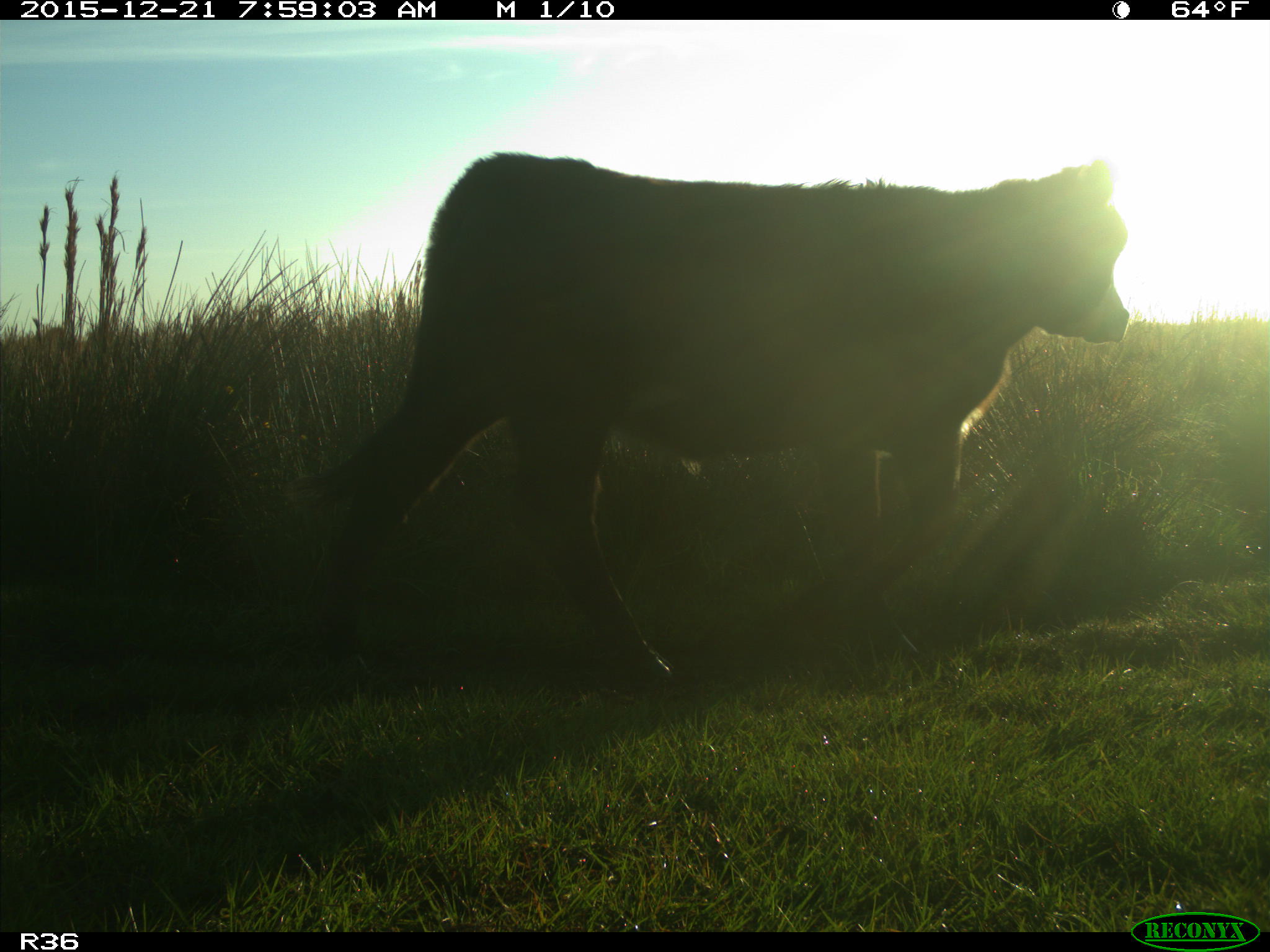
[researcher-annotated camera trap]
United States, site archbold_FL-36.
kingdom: Animalia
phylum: Chordata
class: Mammalia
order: Artiodactyla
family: Bovidae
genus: Bos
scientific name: Bos taurus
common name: domestic cow